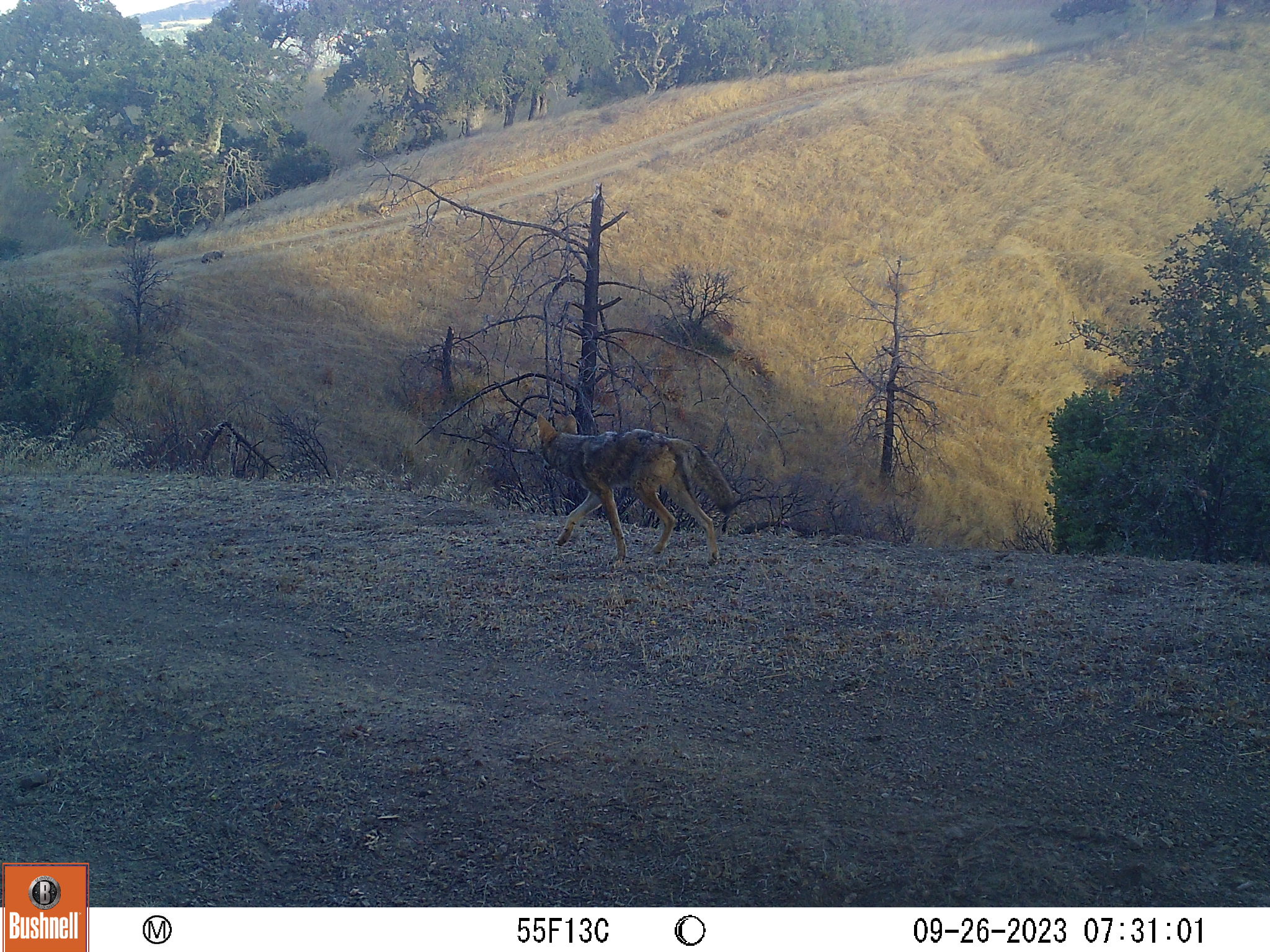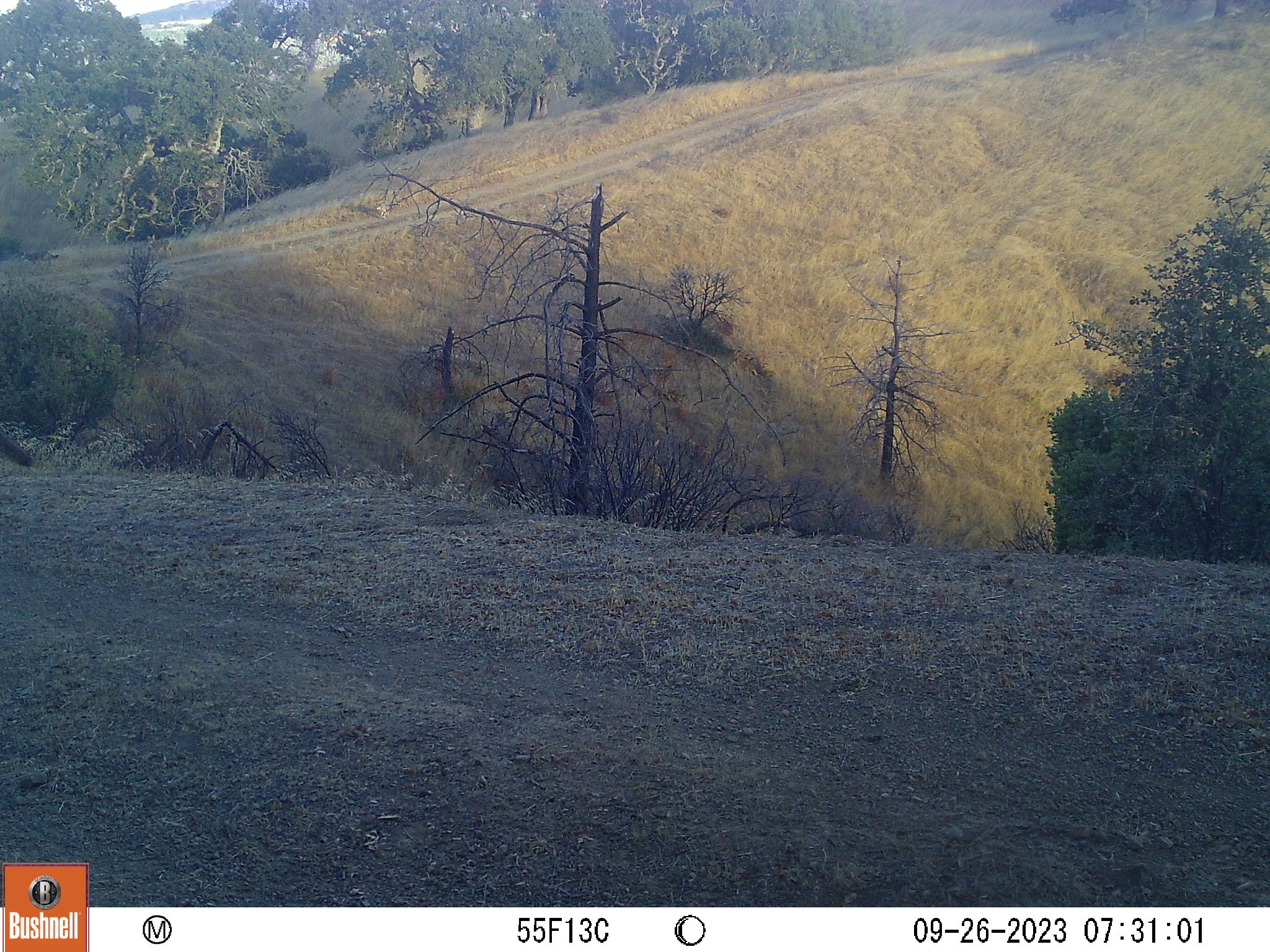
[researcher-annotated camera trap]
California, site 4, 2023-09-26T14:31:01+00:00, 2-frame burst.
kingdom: Animalia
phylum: Chordata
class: Mammalia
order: Carnivora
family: Canidae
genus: Canis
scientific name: Canis latrans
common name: coyote